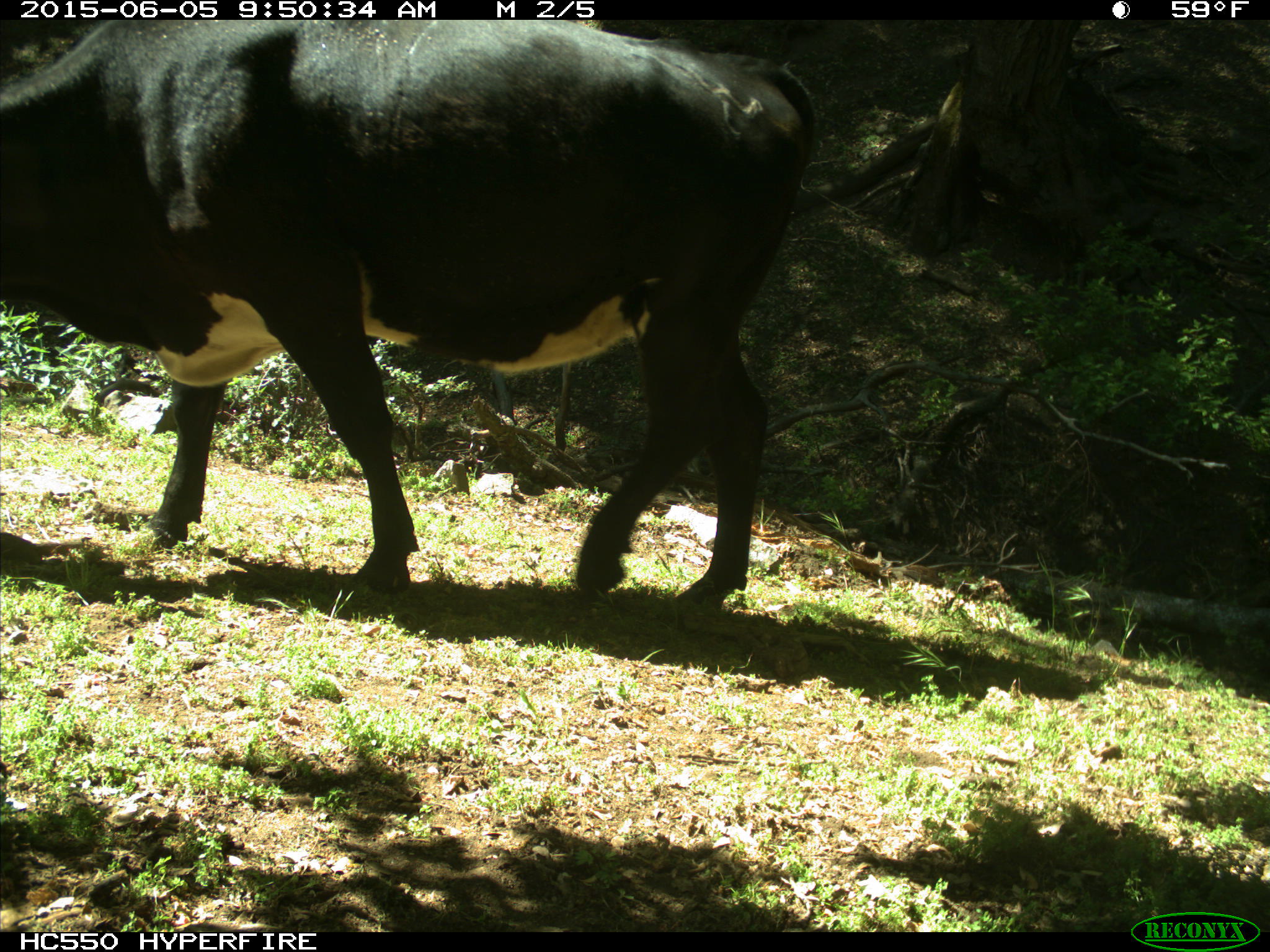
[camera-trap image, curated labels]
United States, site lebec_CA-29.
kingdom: Animalia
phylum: Chordata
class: Mammalia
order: Artiodactyla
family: Bovidae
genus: Bos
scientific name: Bos taurus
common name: domestic cow